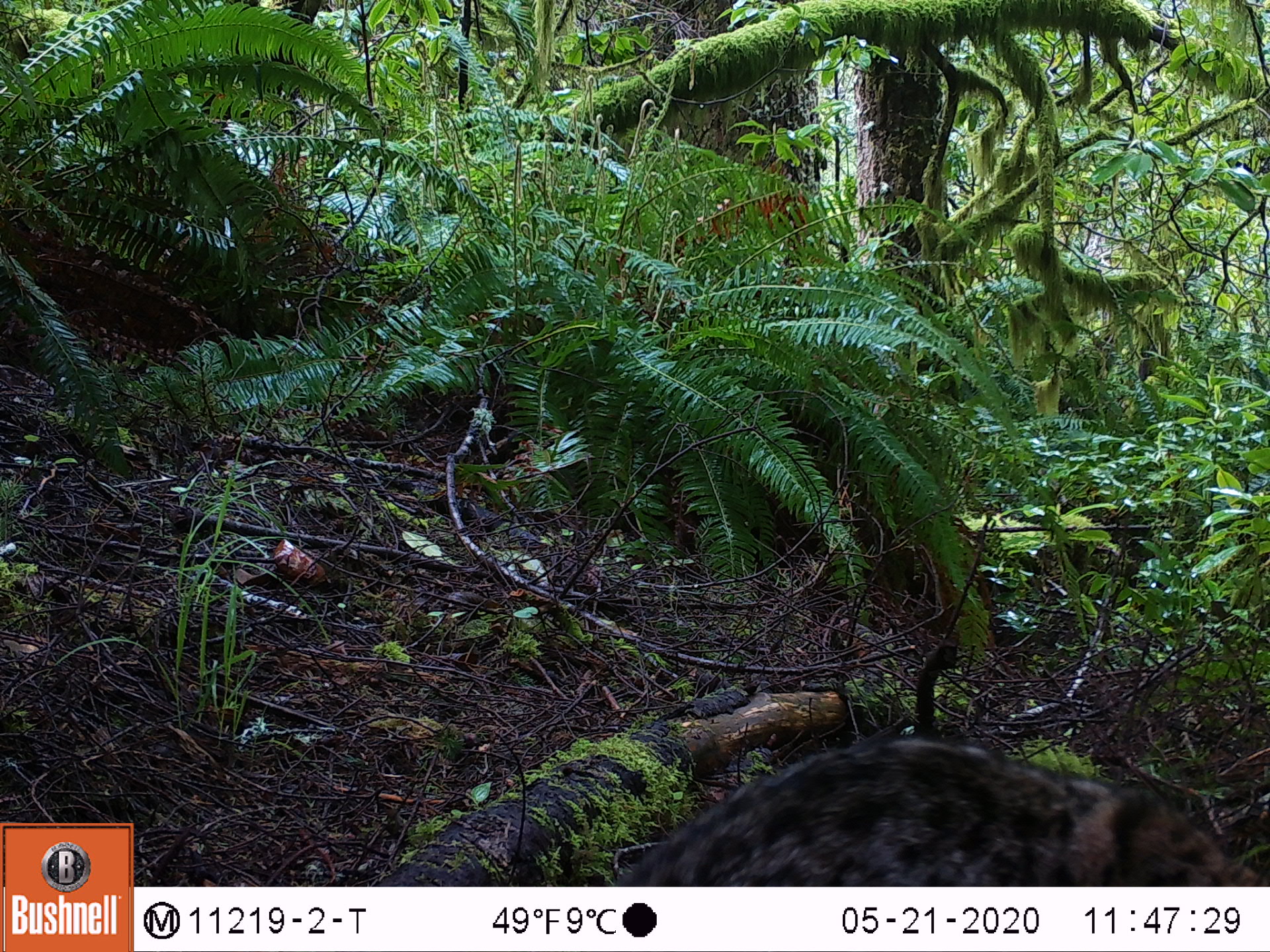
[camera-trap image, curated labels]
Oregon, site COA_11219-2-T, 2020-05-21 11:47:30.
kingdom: Animalia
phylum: Chordata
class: Mammalia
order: Carnivora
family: Felidae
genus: Lynx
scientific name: Lynx rufus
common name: bobcat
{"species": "bobcat (Lynx rufus)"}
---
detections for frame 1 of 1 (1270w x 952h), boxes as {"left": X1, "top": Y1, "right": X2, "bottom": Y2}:
bobcat: {"left": 594, "top": 699, "right": 1261, "bottom": 885}